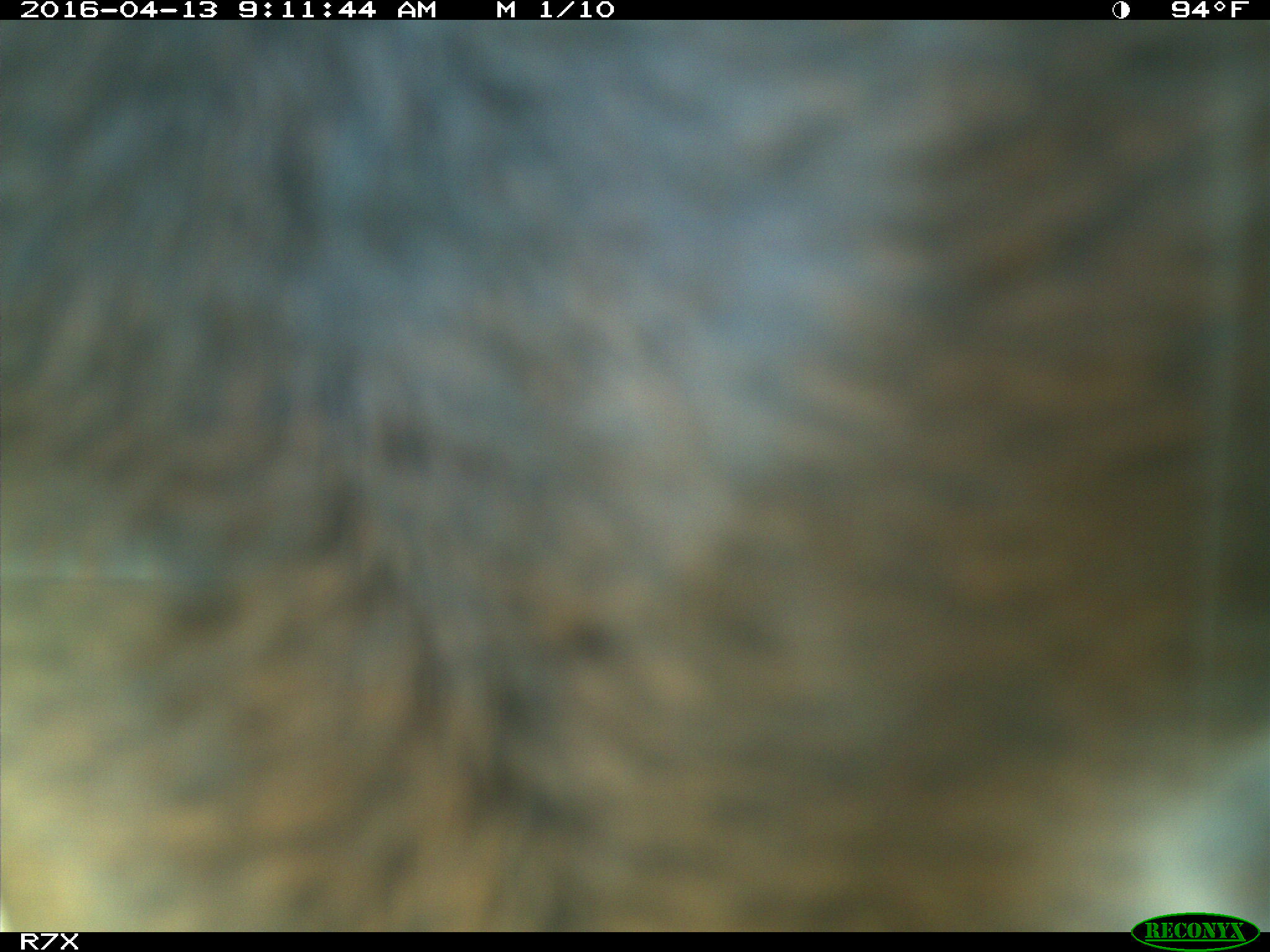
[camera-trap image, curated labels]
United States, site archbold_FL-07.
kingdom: Animalia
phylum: Chordata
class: Mammalia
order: Artiodactyla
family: Bovidae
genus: Bos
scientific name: Bos taurus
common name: domestic cow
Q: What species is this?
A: Bos taurus (domestic cow).